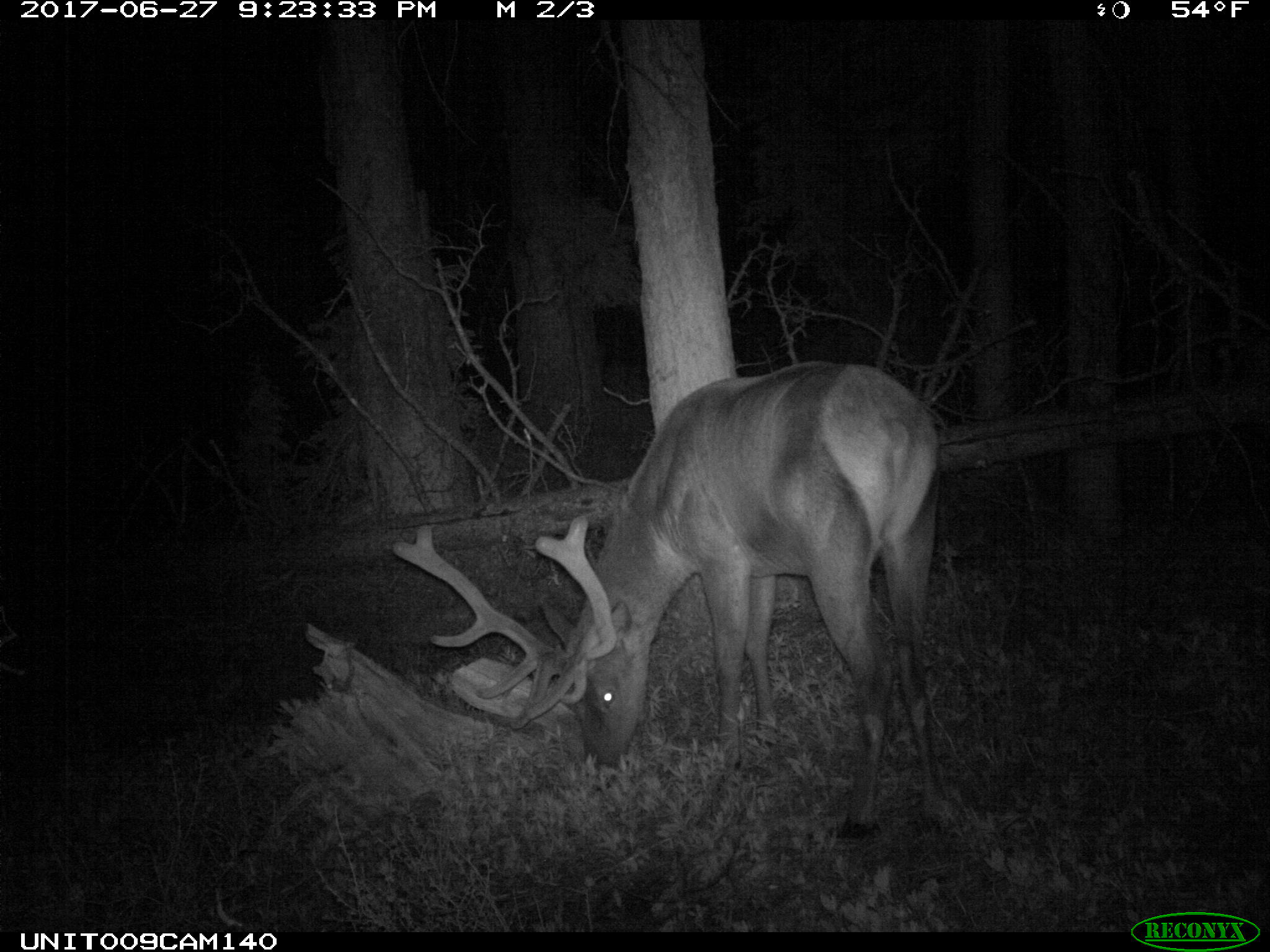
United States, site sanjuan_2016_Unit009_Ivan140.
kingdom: Animalia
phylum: Chordata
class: Mammalia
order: Artiodactyla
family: Cervidae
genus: Cervus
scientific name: Cervus elaphus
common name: red deer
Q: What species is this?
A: Cervus elaphus (red deer).